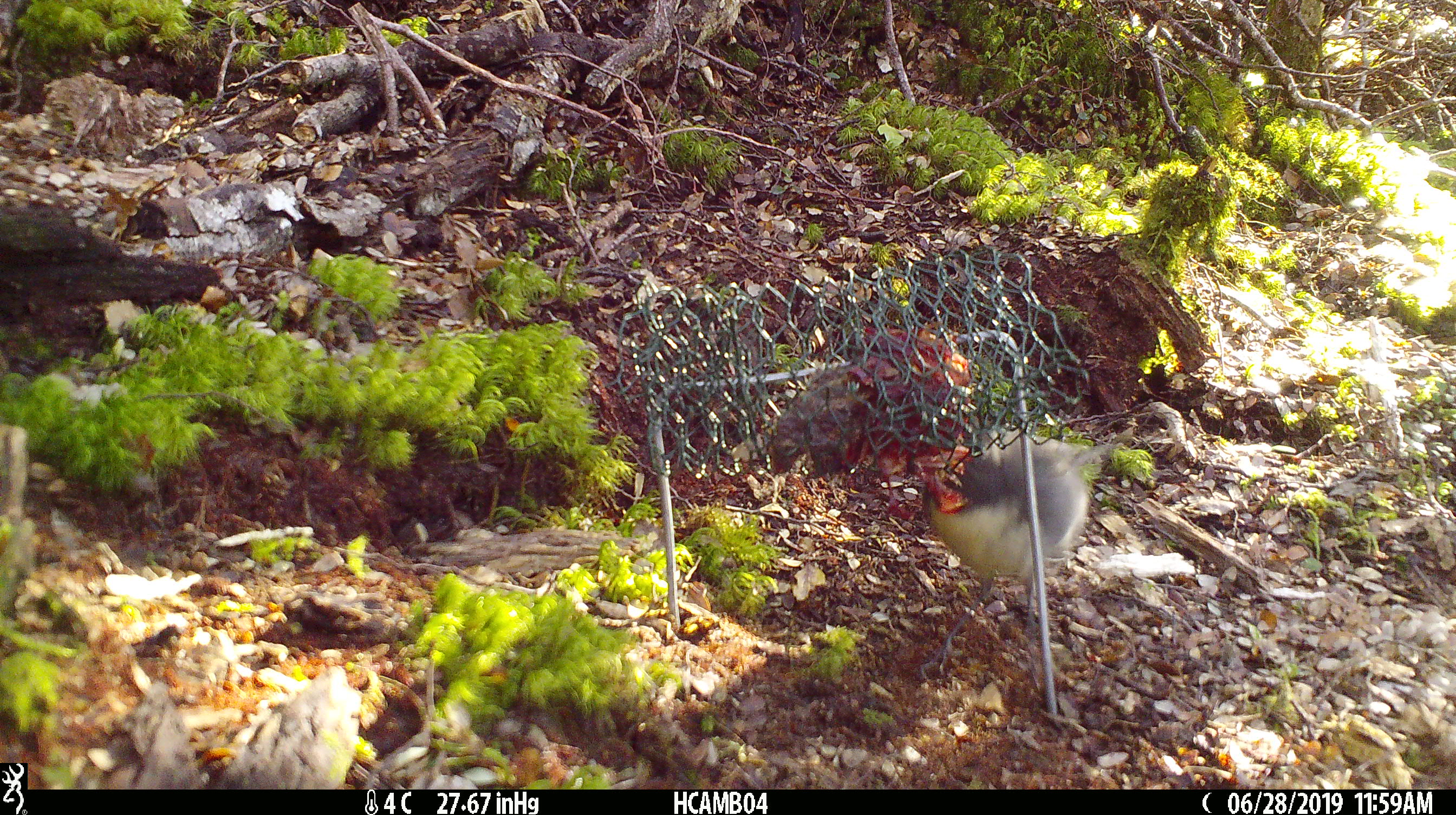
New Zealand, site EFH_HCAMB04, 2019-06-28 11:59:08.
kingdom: Animalia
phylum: Chordata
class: Aves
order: Passeriformes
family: Petroicidae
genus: Petroica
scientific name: Petroica australis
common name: new zealand robin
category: robin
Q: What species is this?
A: Robin (new zealand robin) (Petroica australis).